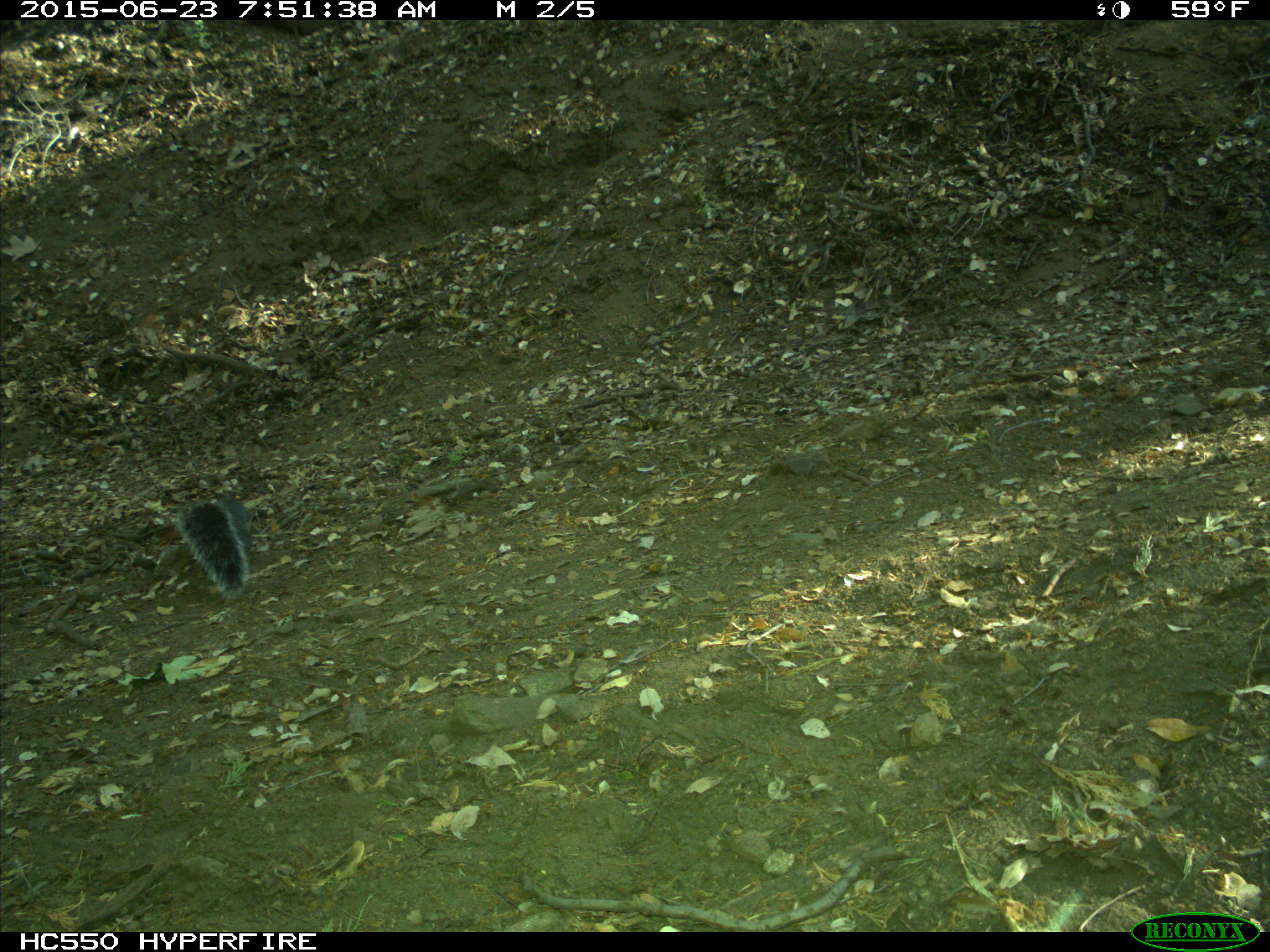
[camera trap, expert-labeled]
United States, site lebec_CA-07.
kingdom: Animalia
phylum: Chordata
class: Mammalia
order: Rodentia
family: Sciuridae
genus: Sciurus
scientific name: Sciurus carolinensis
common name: eastern gray squirrel